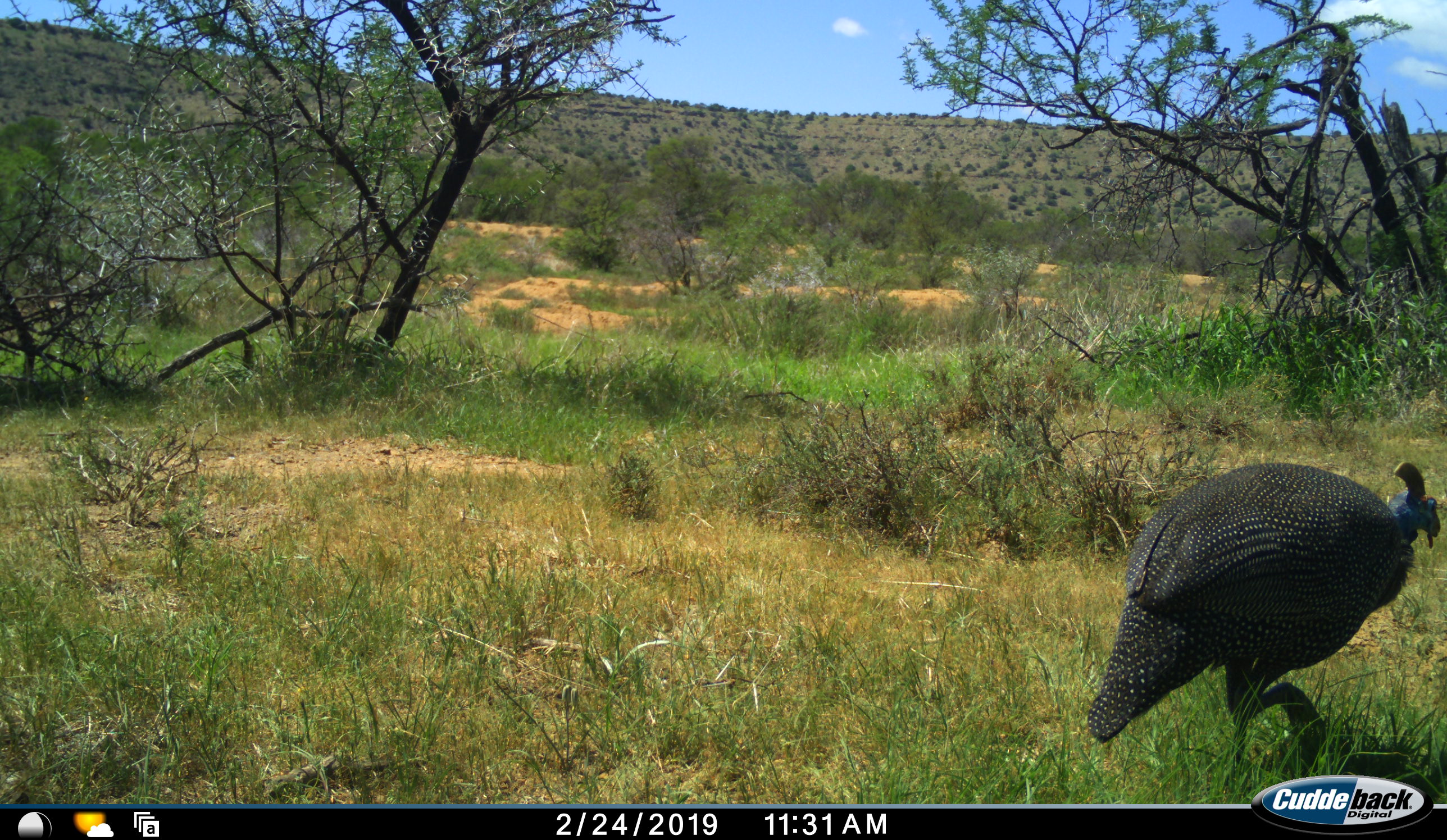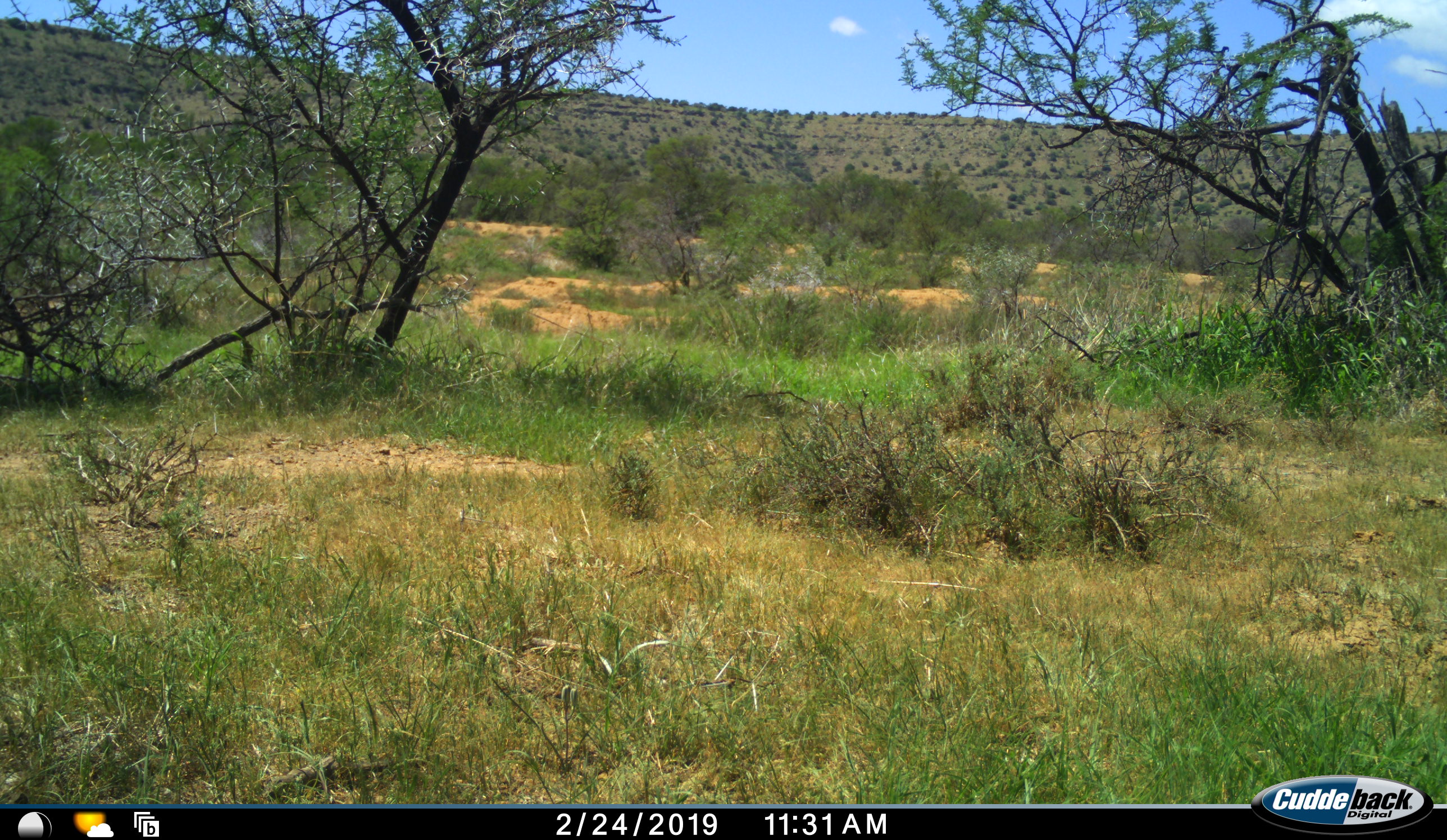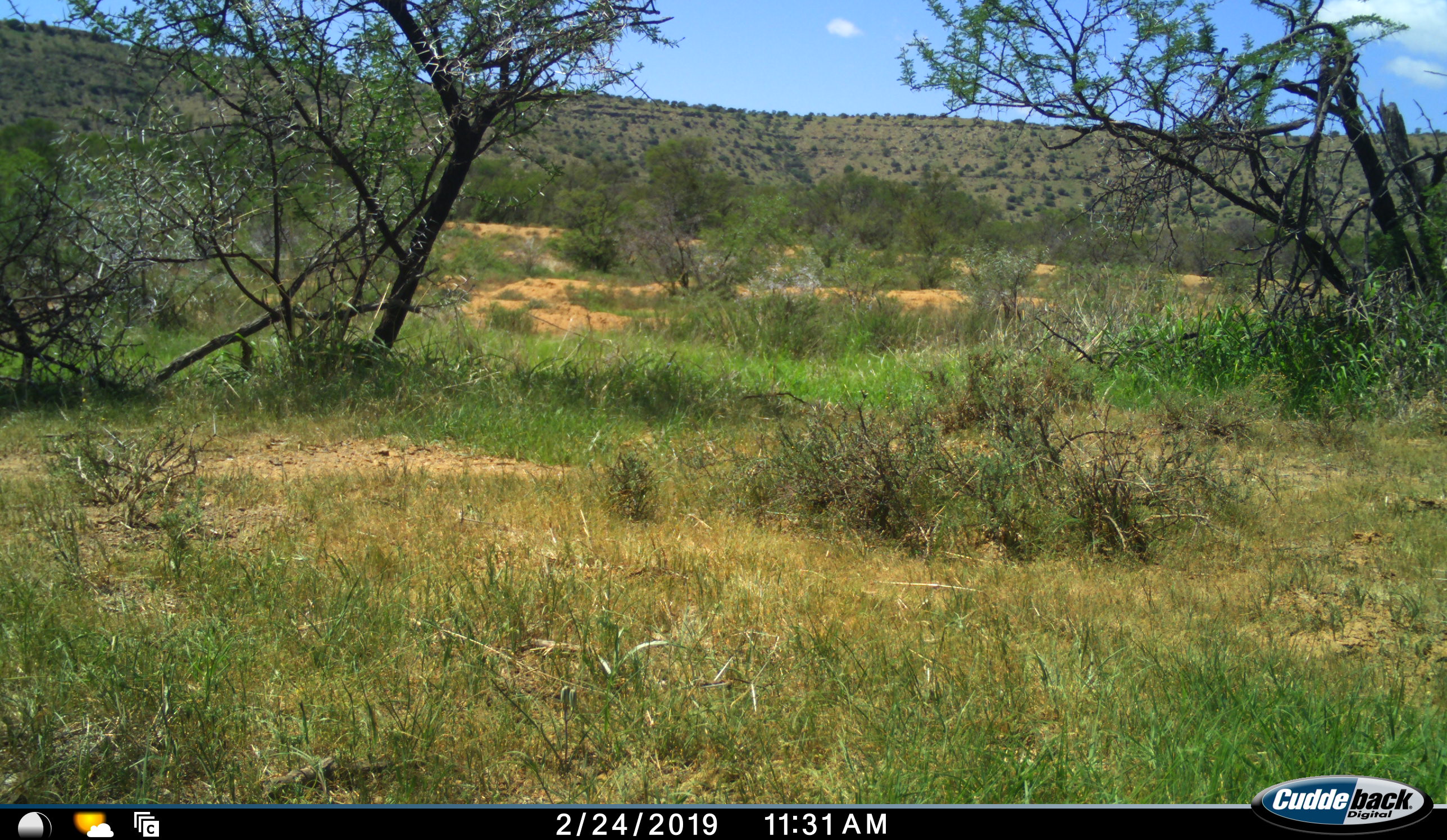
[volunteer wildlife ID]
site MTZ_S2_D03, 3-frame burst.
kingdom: Animalia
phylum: Chordata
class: Aves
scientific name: Aves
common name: bird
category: birdother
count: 1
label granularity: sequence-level